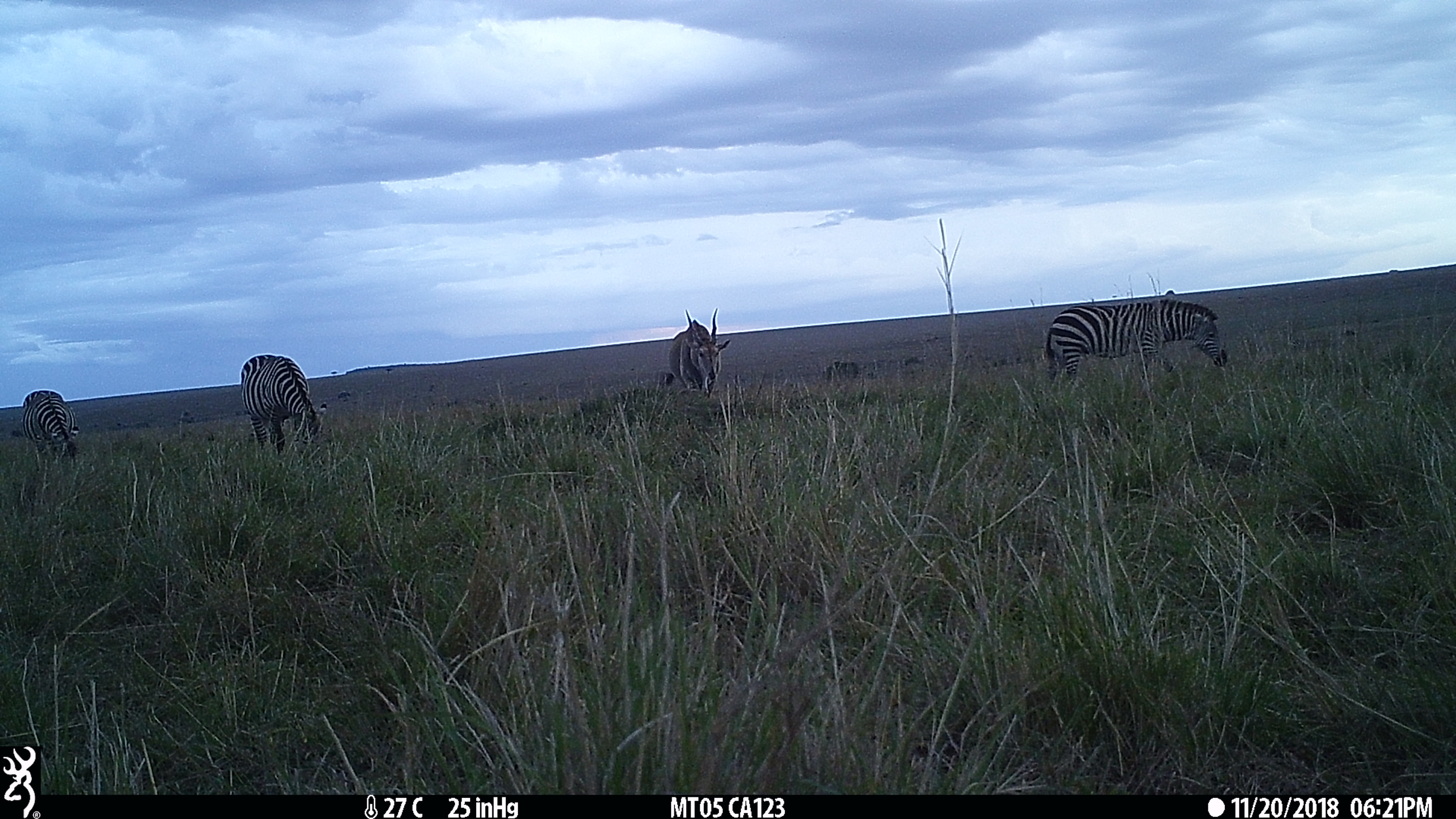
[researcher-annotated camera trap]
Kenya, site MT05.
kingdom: Animalia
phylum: Chordata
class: Mammalia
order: Artiodactyla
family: Bovidae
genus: Tragelaphus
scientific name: Tragelaphus oryx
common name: eland